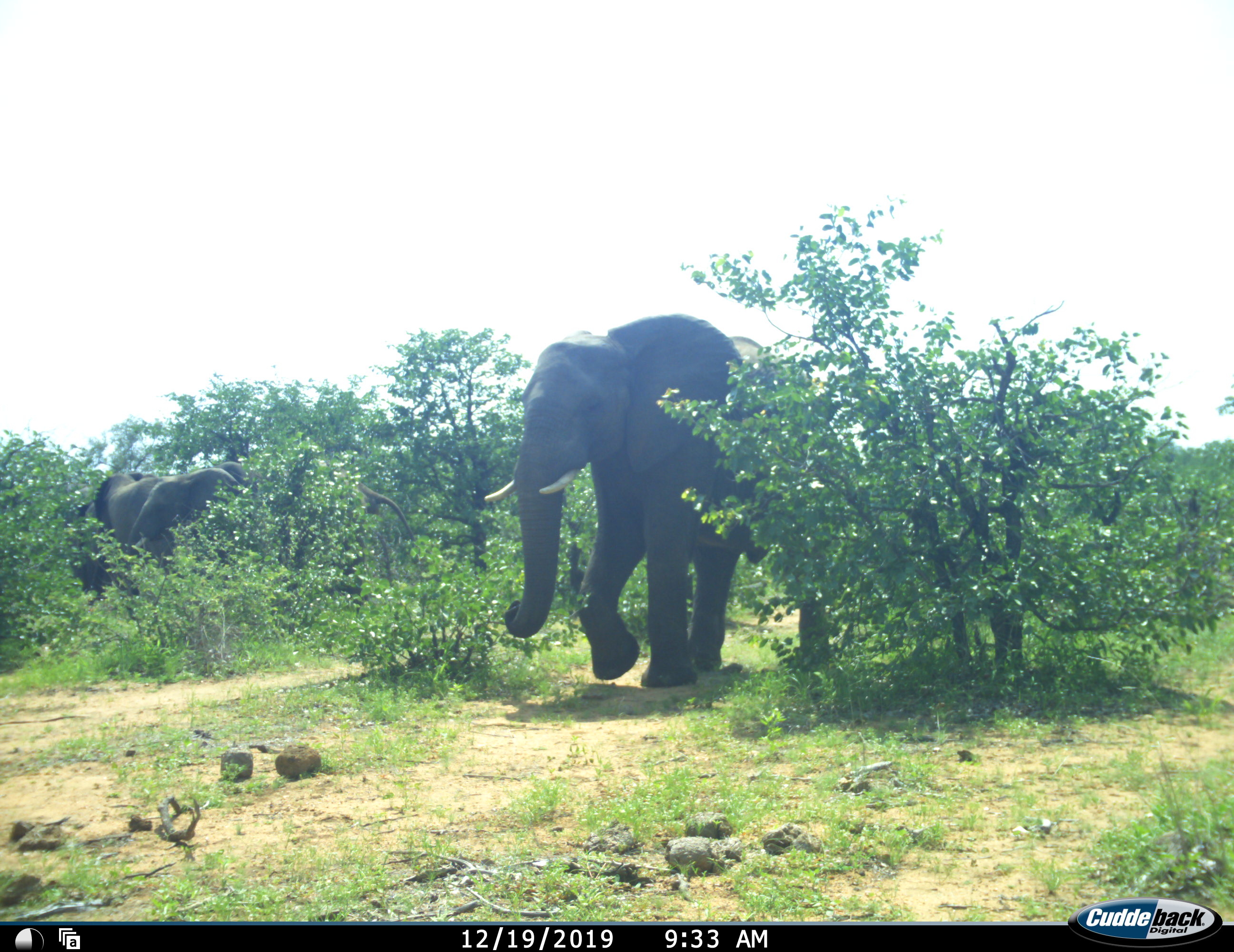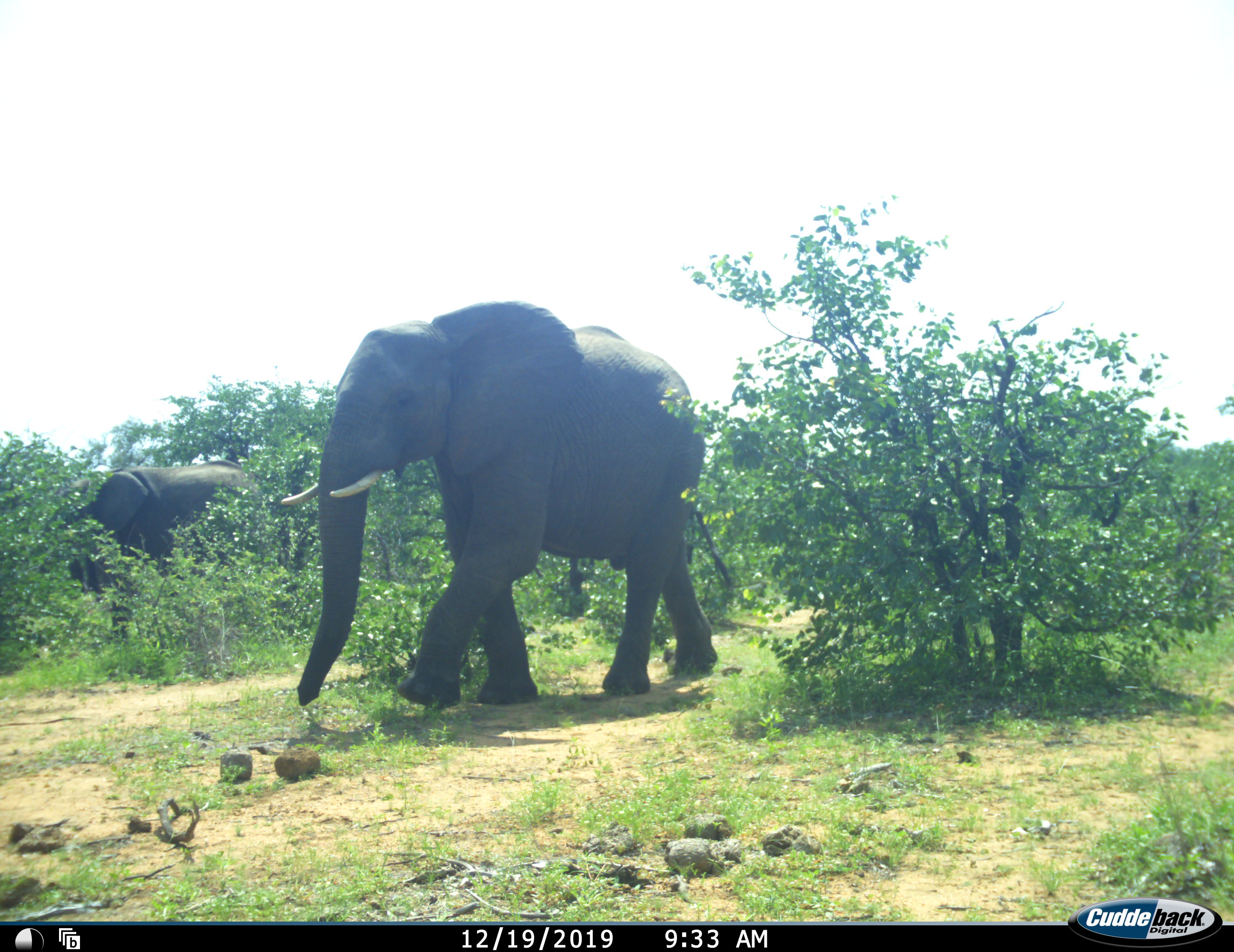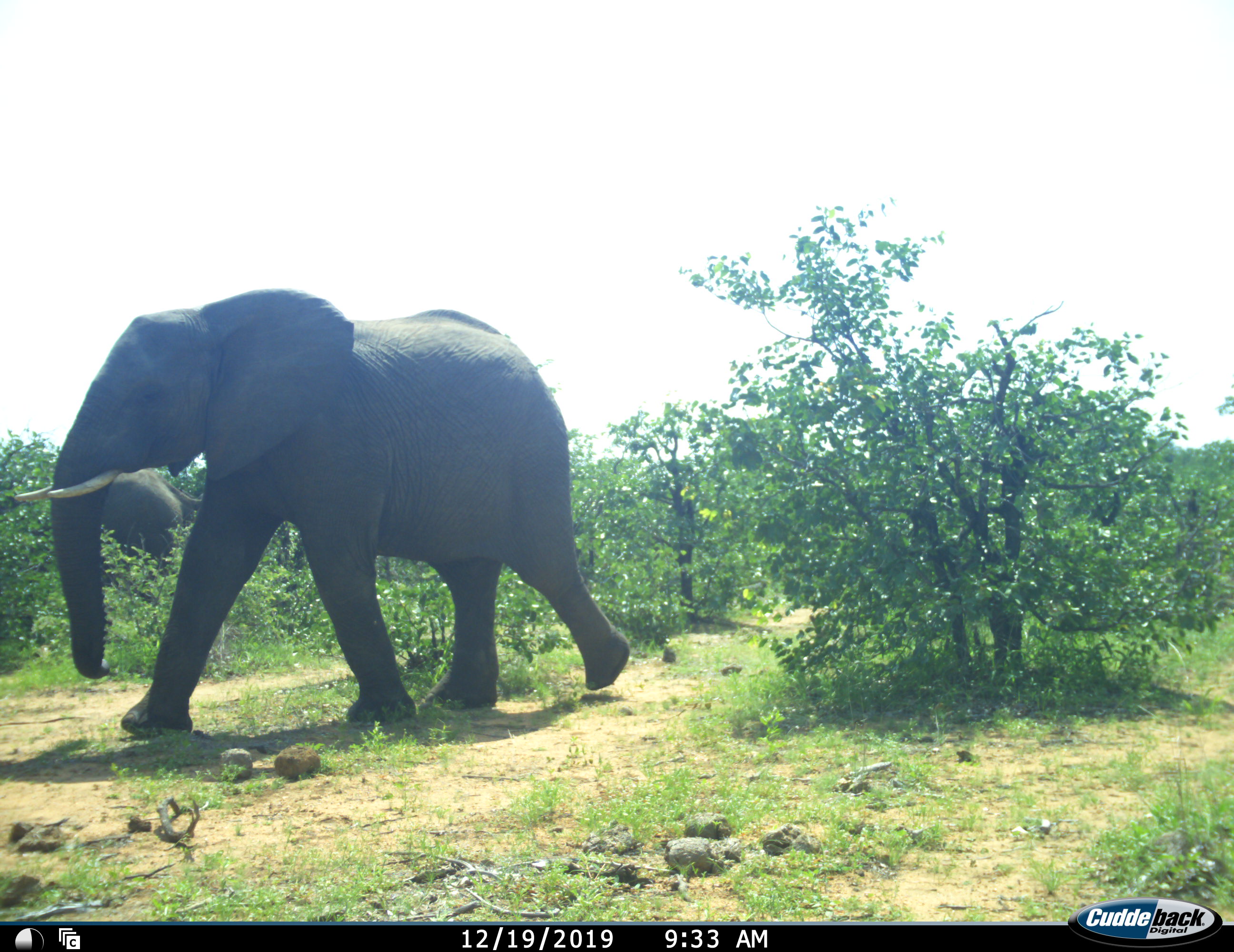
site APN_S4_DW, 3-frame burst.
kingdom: Animalia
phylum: Chordata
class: Mammalia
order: Proboscidea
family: Elephantidae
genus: Loxodonta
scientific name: Loxodonta africana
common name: african bush elephant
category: elephant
Elephant (african bush elephant) (Loxodonta africana), count 3. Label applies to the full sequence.